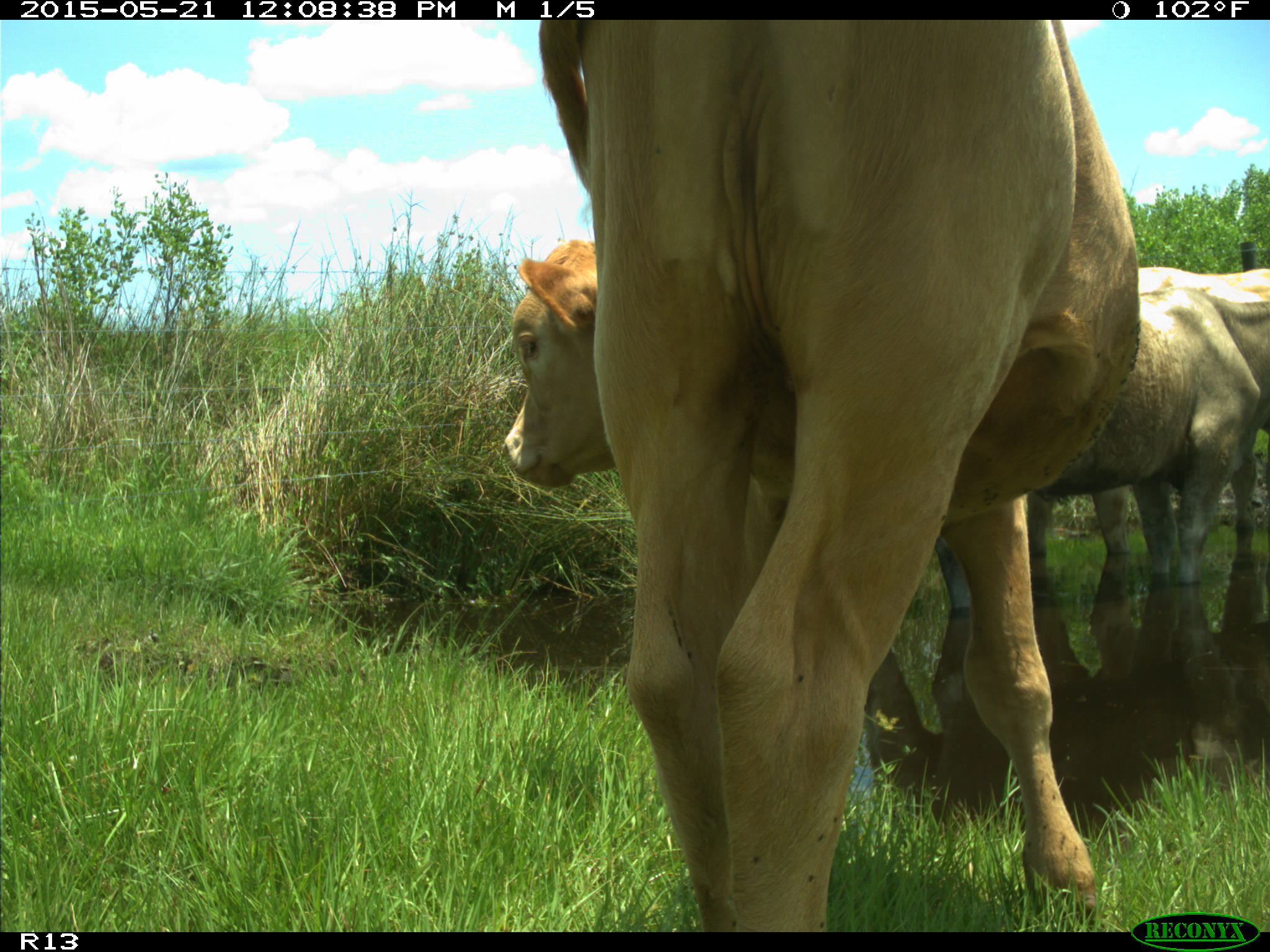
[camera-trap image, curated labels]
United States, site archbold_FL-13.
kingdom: Animalia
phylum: Chordata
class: Mammalia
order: Artiodactyla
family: Bovidae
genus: Bos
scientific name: Bos taurus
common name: domestic cow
Bos taurus (domestic cow).